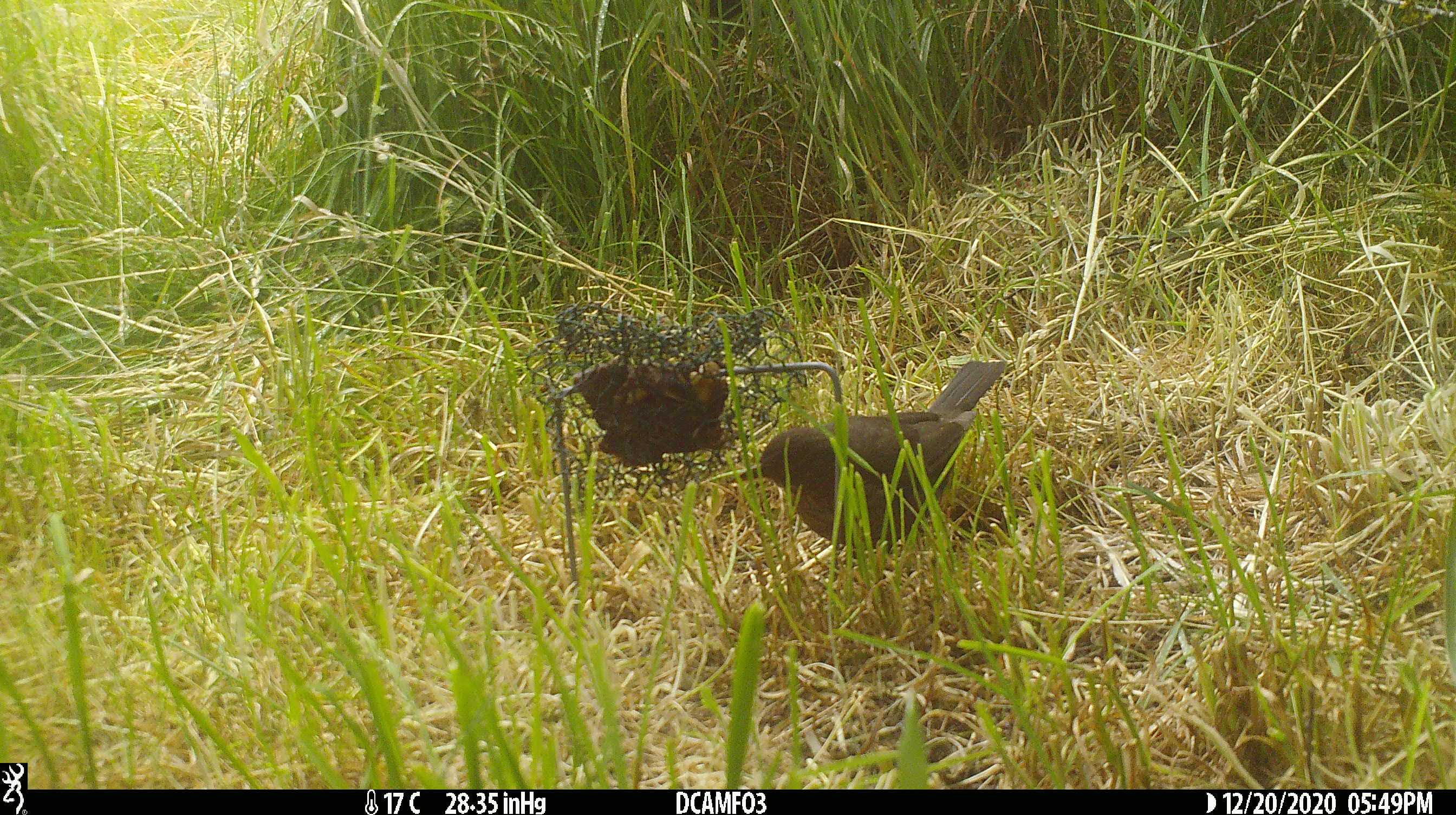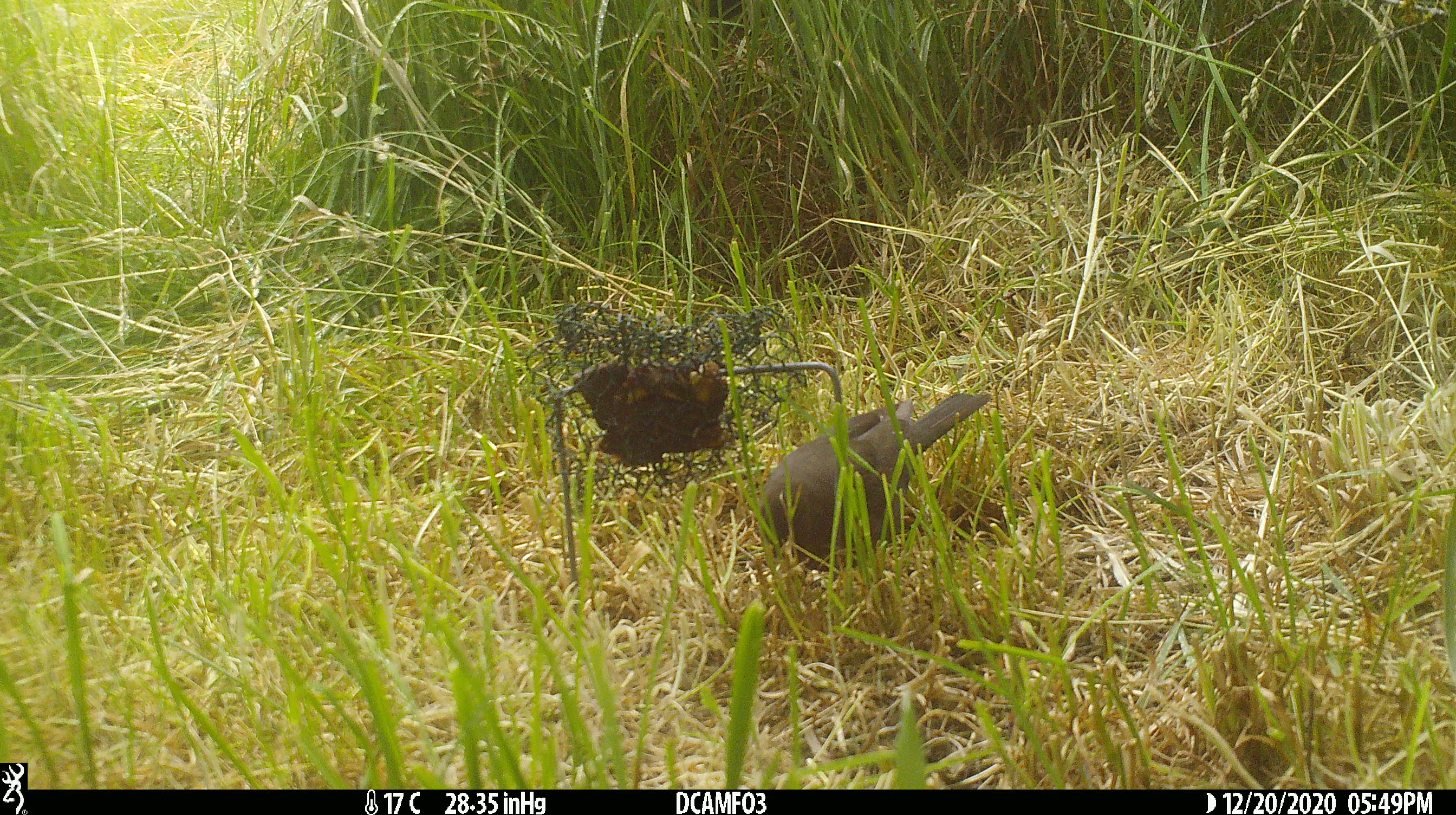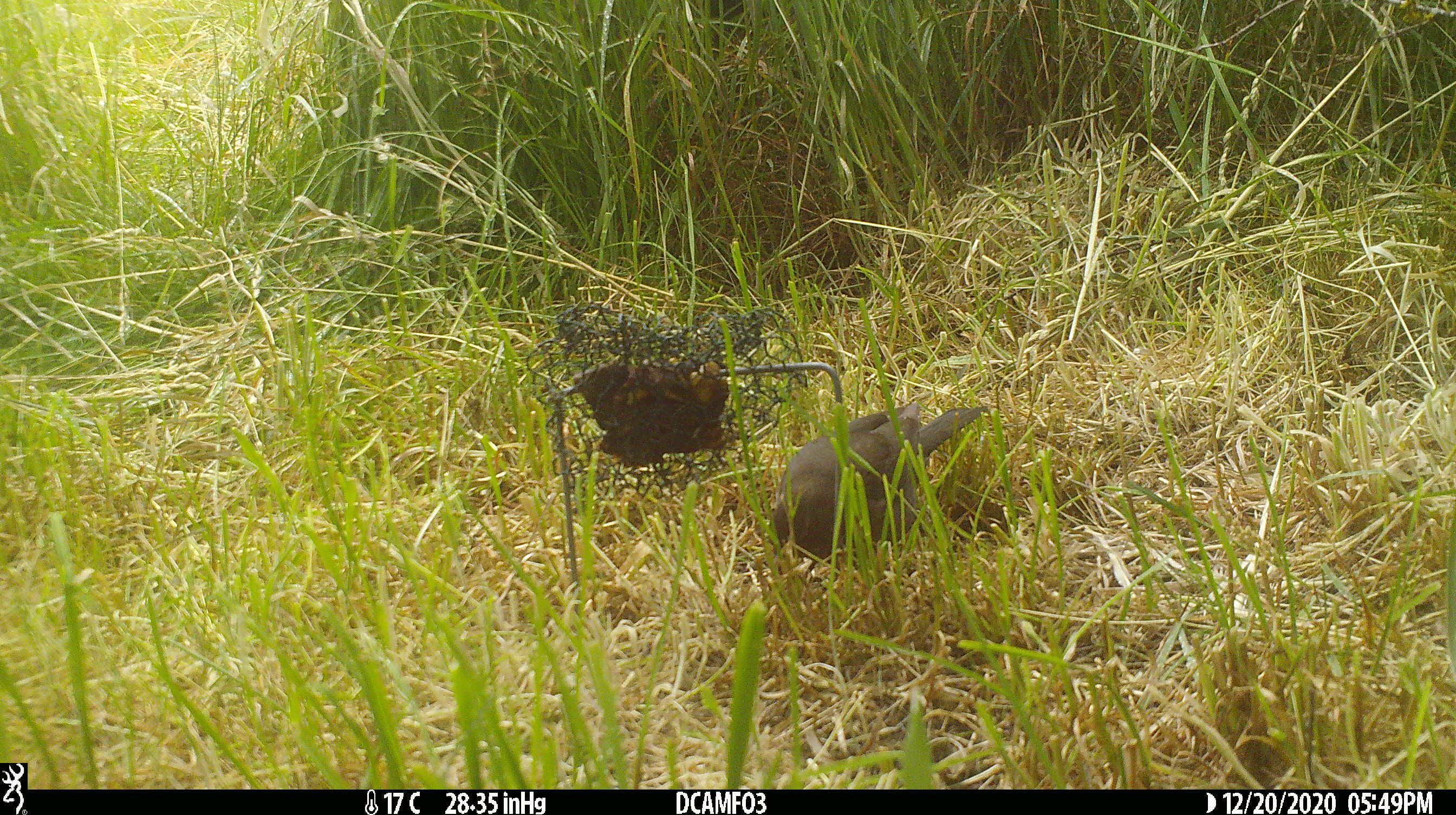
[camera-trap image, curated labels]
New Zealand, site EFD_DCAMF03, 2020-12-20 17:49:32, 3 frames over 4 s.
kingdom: Animalia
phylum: Chordata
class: Aves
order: Passeriformes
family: Turdidae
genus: Turdus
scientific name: Turdus merula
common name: eurasian blackbird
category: blackbird